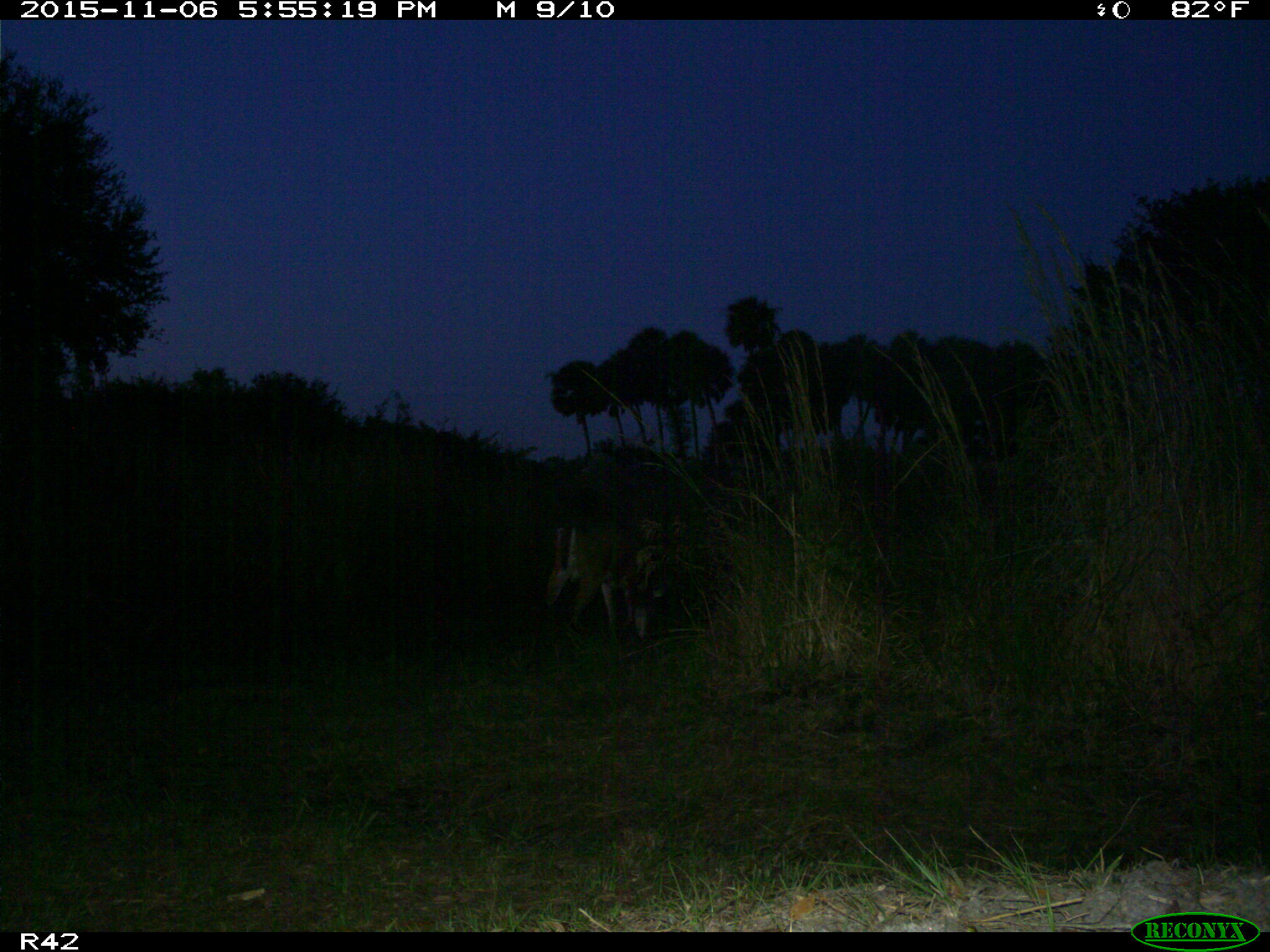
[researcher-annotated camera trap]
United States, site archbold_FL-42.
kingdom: Animalia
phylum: Chordata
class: Mammalia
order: Artiodactyla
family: Cervidae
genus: Odocoileus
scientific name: Odocoileus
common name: deer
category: unidentified deer